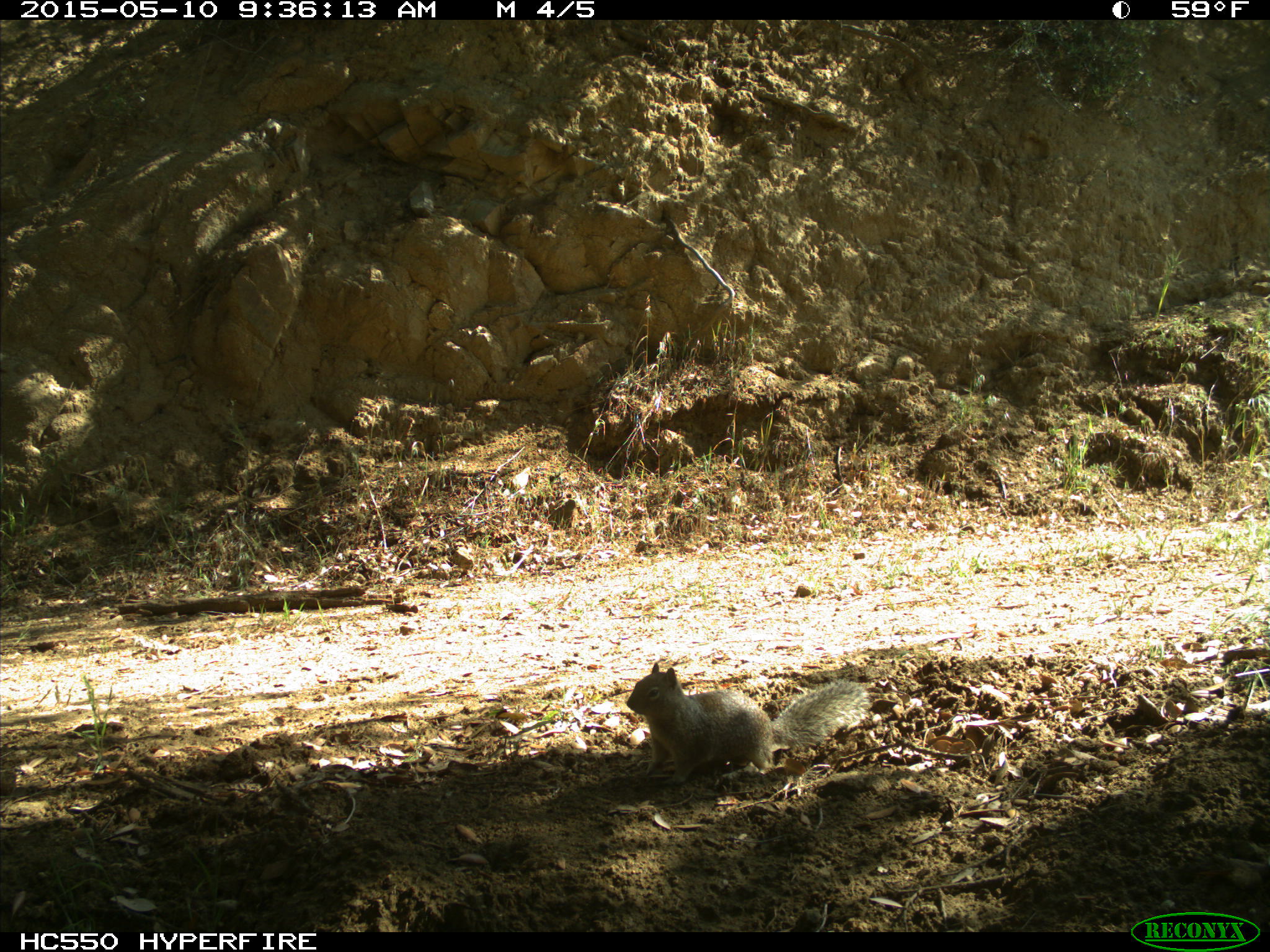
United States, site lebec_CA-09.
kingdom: Animalia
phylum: Chordata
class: Mammalia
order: Rodentia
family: Sciuridae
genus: Otospermophilus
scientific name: Otospermophilus beecheyi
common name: california ground squirrel